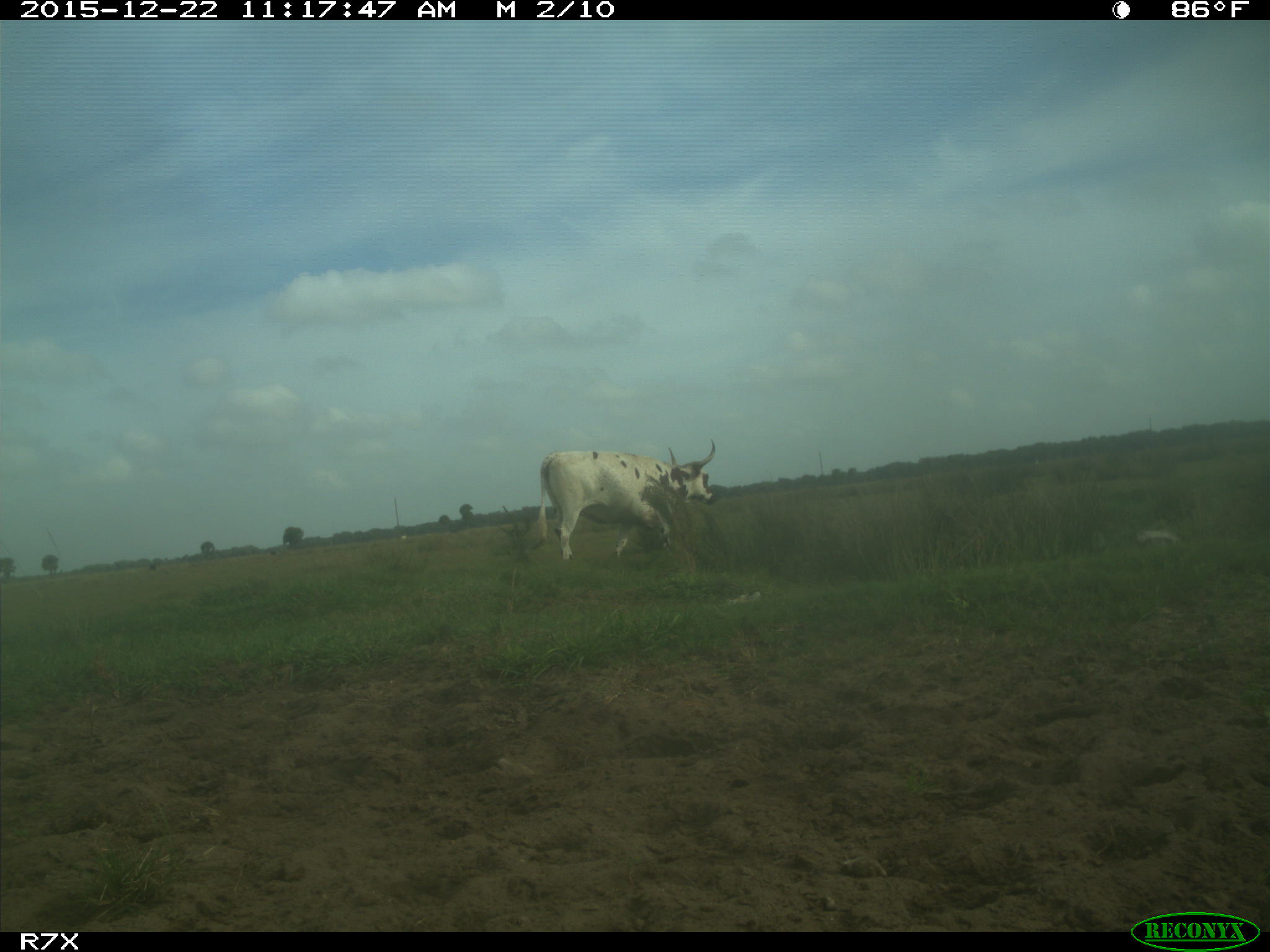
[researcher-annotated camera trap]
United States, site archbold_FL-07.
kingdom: Animalia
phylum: Chordata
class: Mammalia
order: Artiodactyla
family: Bovidae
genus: Bos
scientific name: Bos taurus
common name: domestic cow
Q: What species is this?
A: Bos taurus (domestic cow).